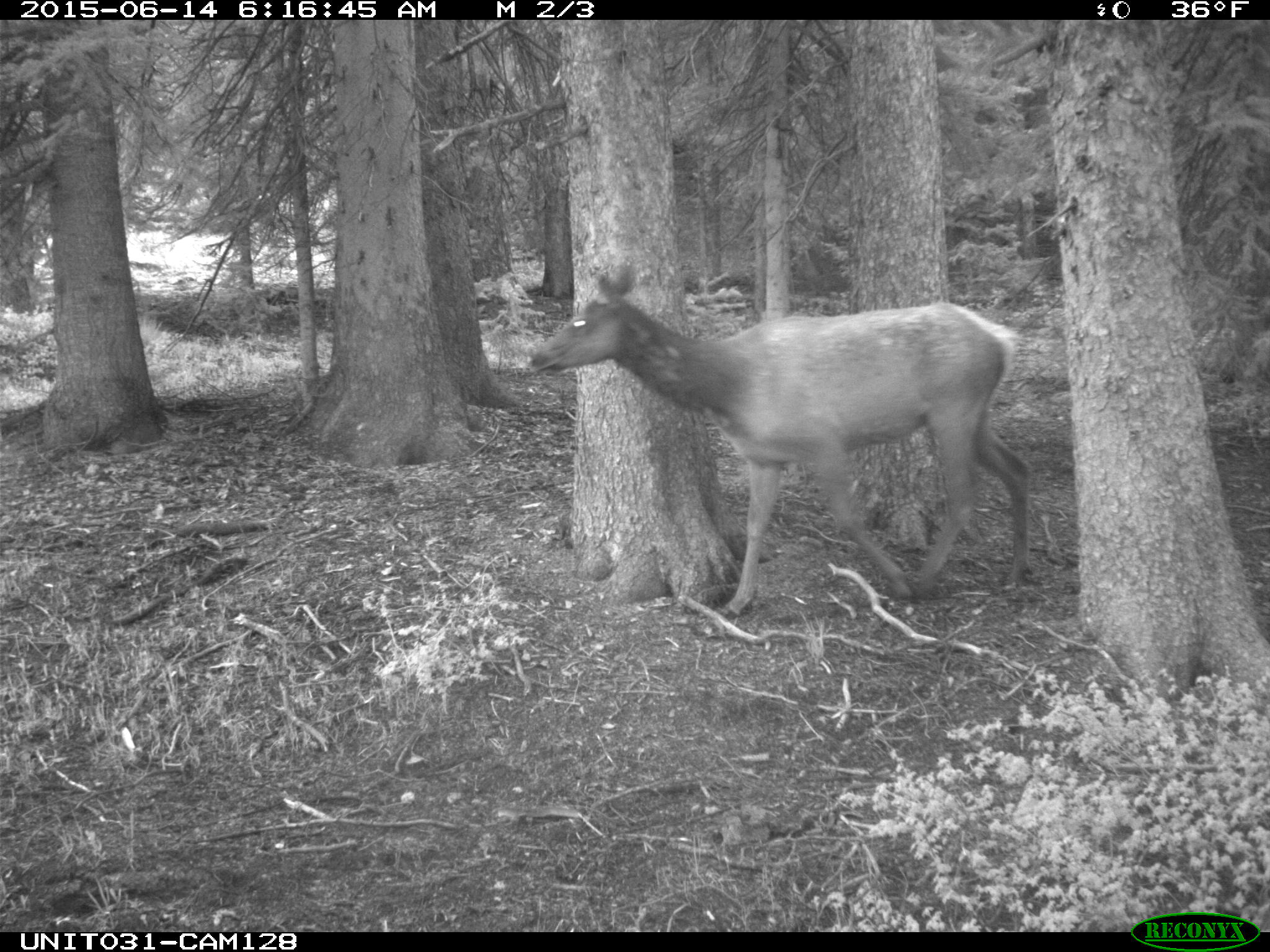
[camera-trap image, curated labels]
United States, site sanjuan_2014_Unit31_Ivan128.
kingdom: Animalia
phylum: Chordata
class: Mammalia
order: Artiodactyla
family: Cervidae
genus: Cervus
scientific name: Cervus elaphus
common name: red deer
Cervus elaphus (red deer).